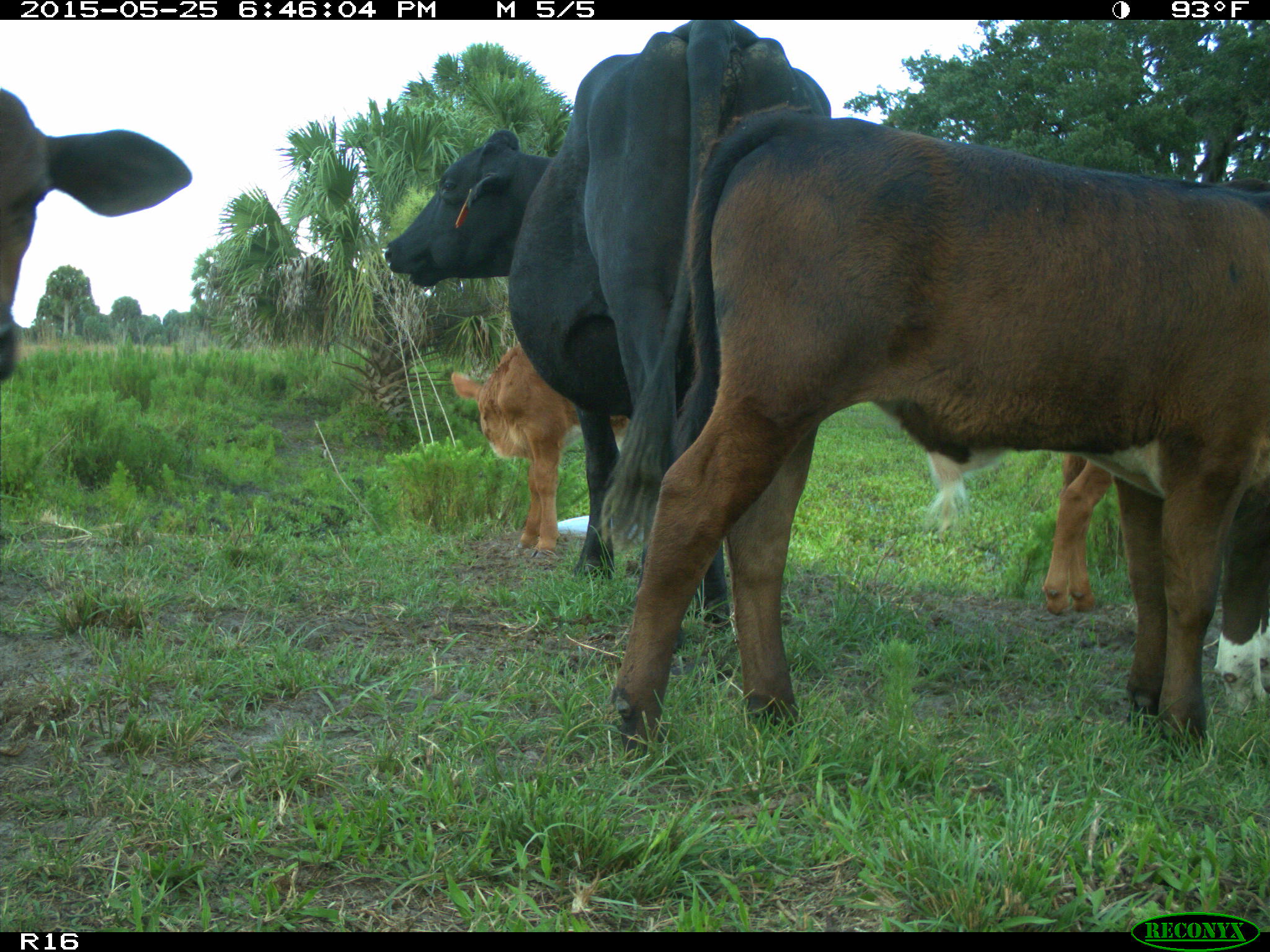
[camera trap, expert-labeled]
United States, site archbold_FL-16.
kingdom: Animalia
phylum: Chordata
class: Mammalia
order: Artiodactyla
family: Bovidae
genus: Bos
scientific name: Bos taurus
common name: domestic cow